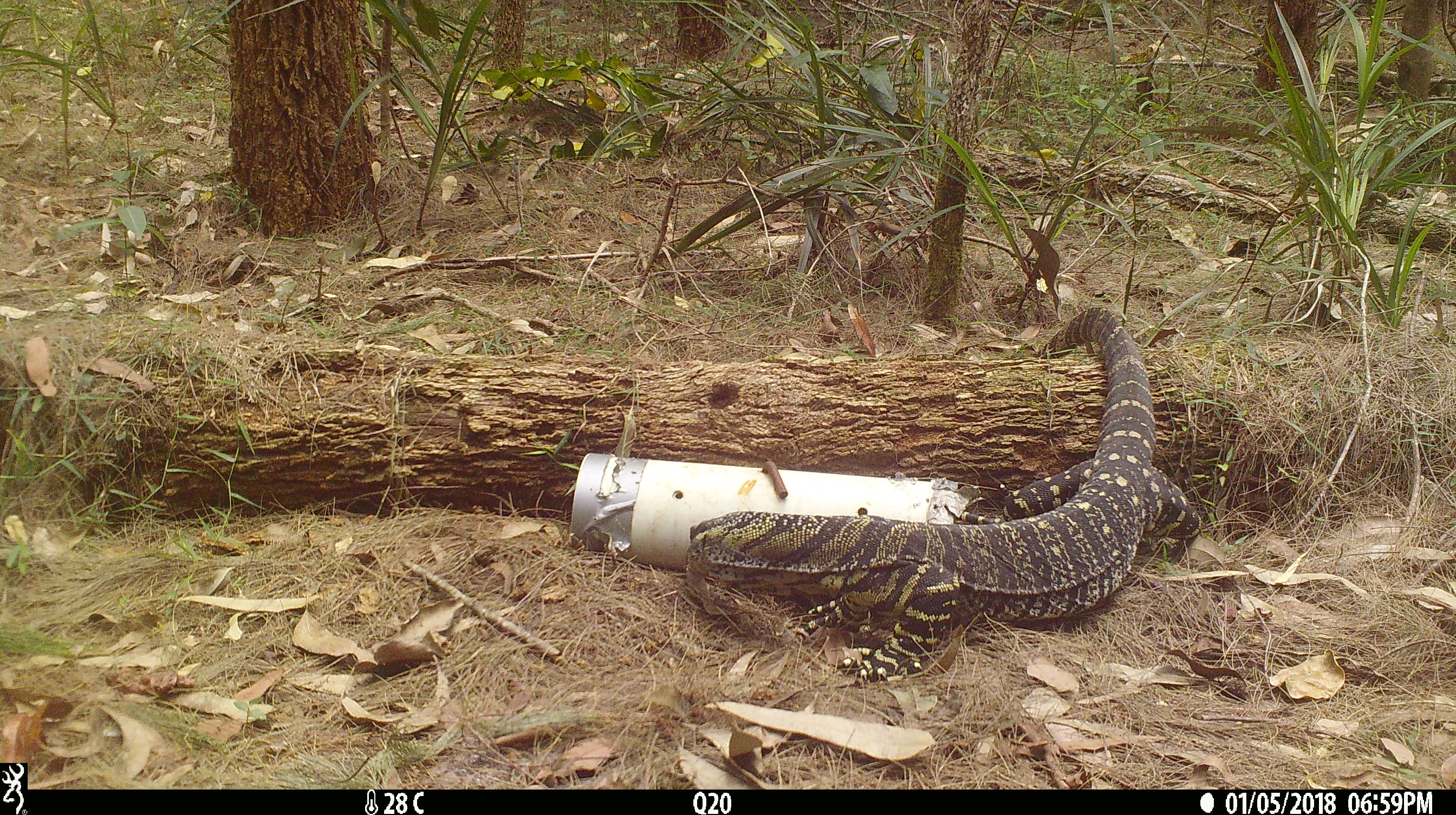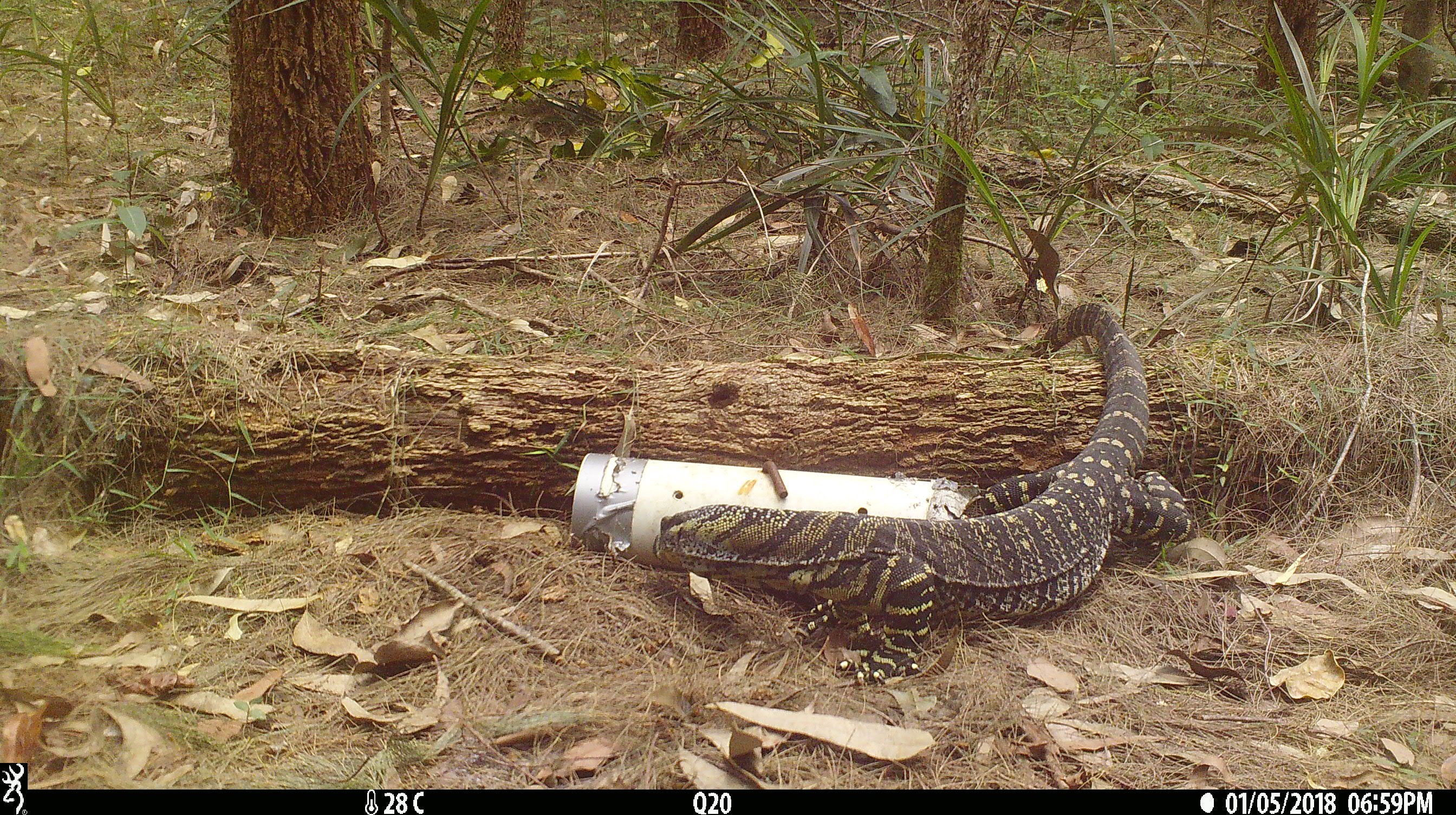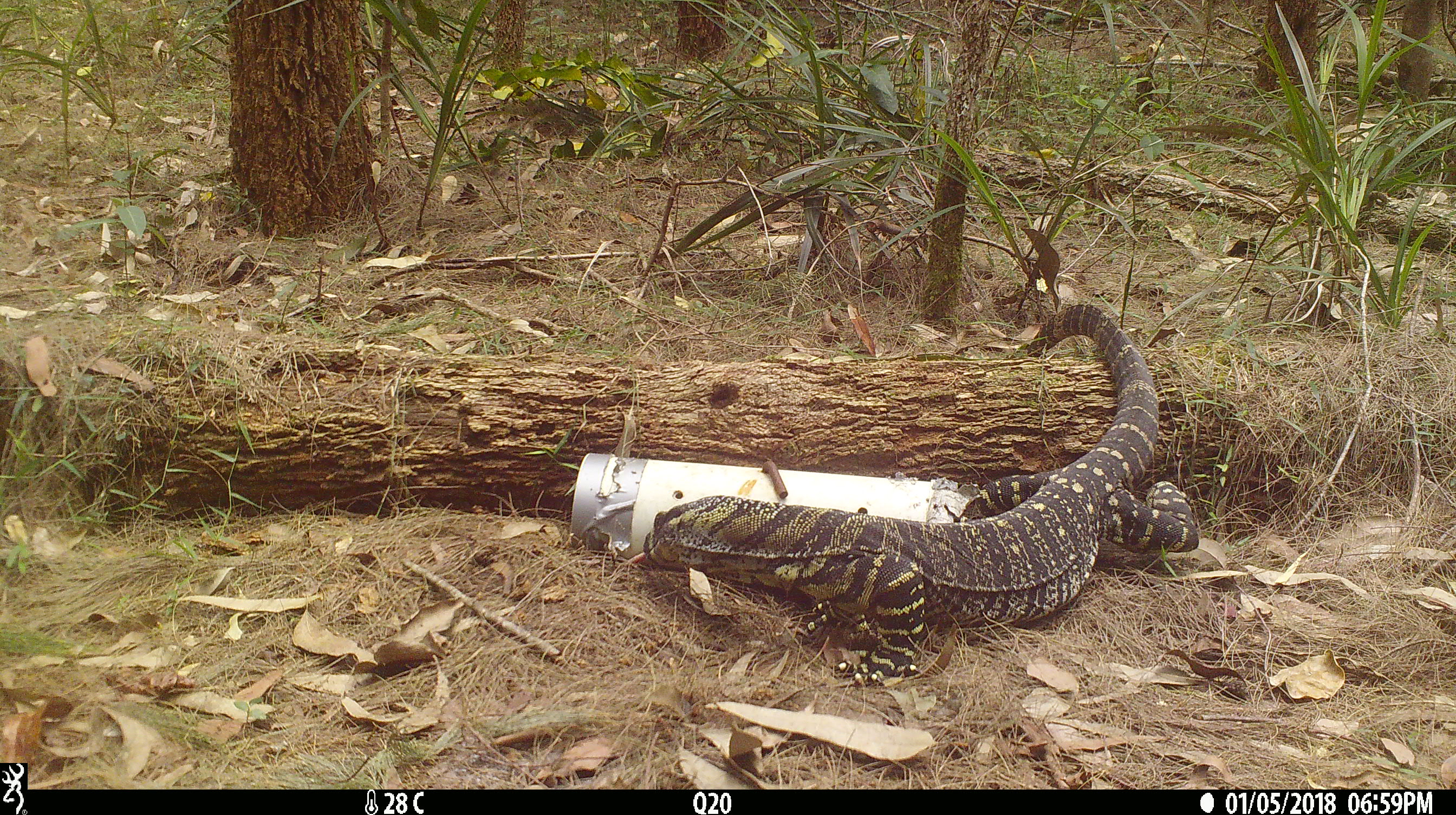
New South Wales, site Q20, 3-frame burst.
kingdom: Animalia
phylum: Chordata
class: Reptilia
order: Squamata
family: Varanidae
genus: Varanus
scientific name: Varanus varius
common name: lace monitor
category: goanna